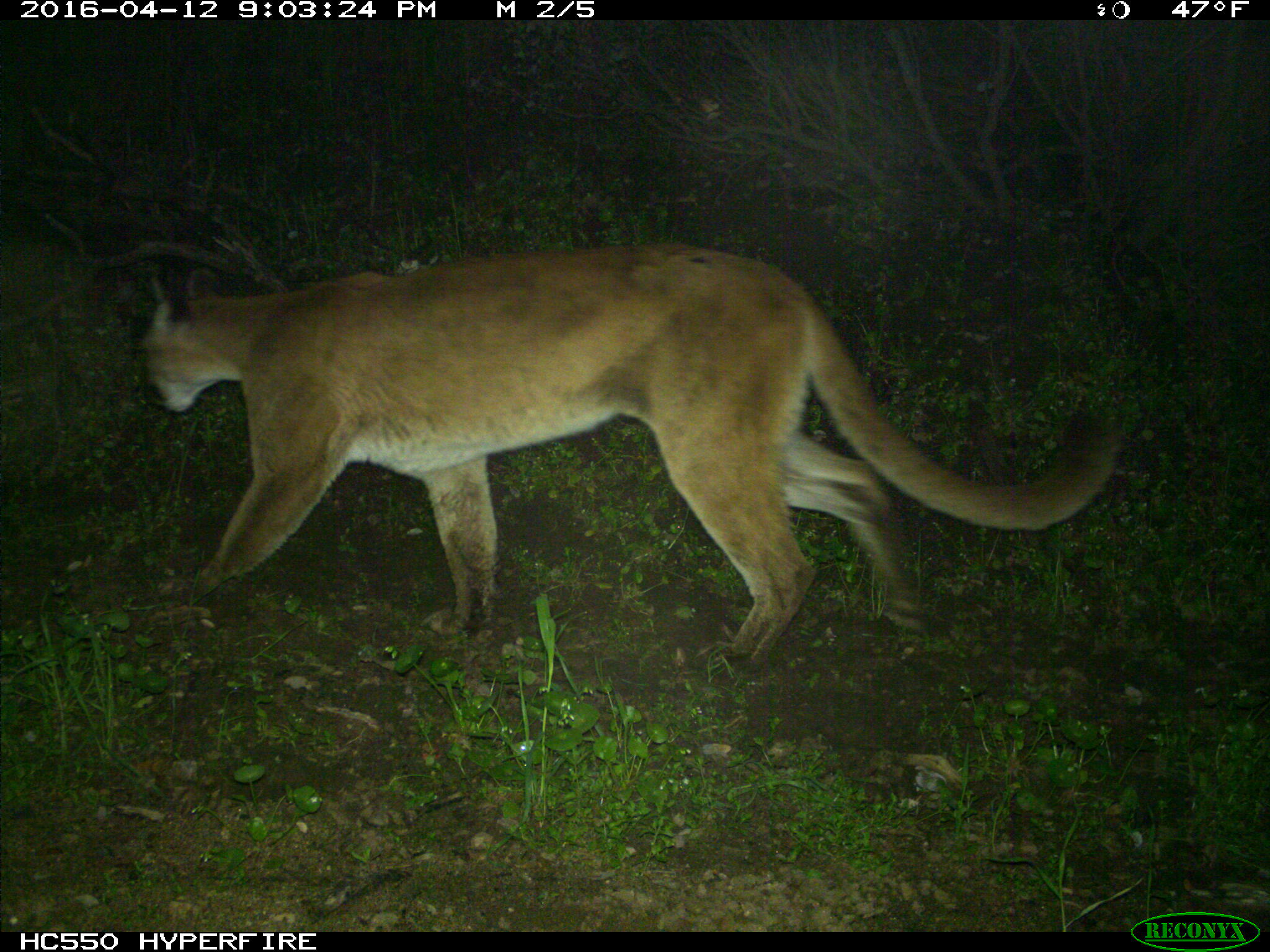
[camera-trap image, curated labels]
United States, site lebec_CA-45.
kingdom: Animalia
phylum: Chordata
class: Mammalia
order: Carnivora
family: Felidae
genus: Puma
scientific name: Puma concolor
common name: mountain lion